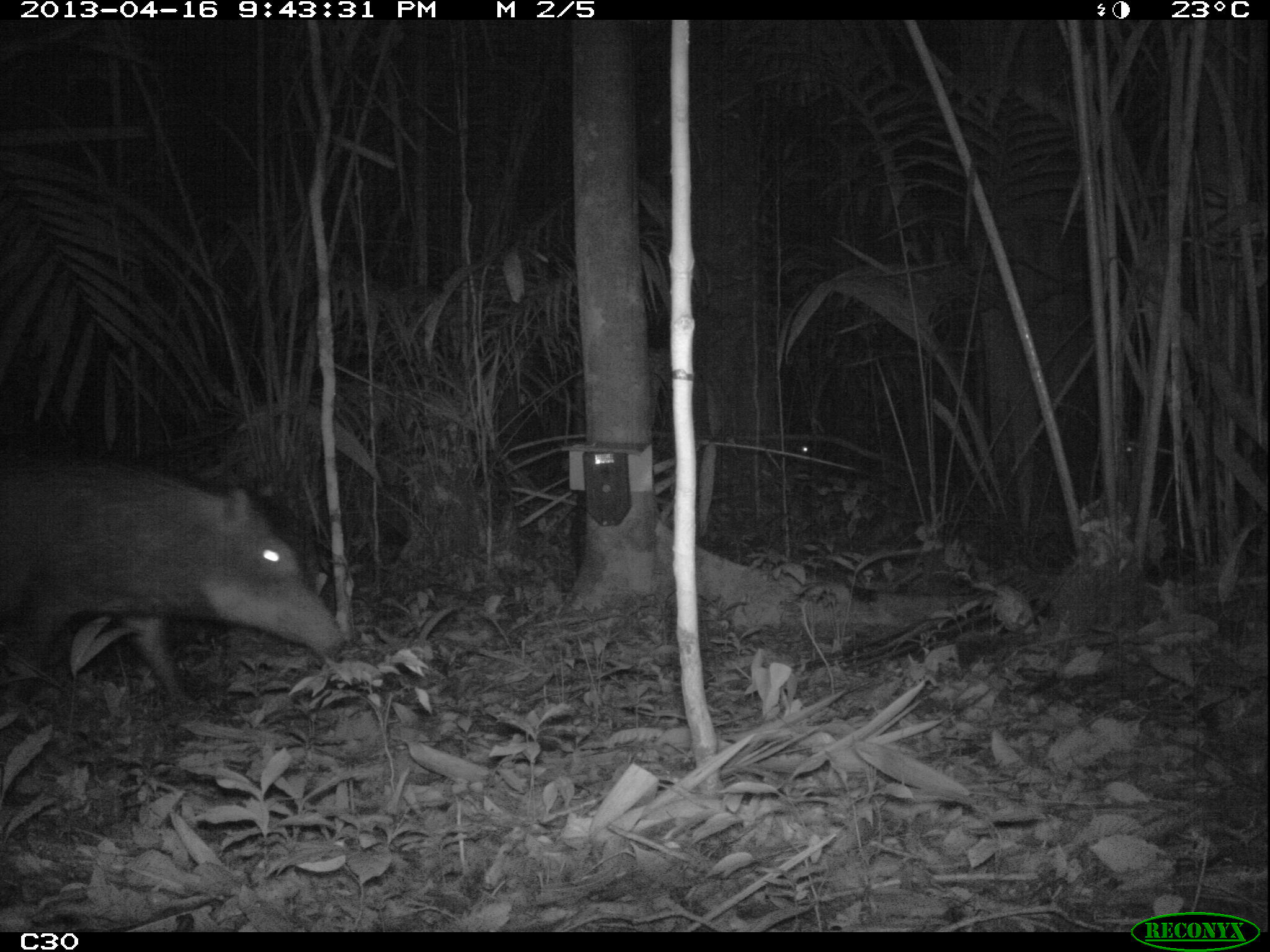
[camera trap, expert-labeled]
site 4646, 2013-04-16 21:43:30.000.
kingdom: Animalia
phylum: Chordata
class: Mammalia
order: Artiodactyla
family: Tayassuidae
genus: Tayassu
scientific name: Tayassu pecari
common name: white-lipped peccary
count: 5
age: adult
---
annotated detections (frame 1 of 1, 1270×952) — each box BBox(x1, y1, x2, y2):
tayassu pecari: BBox(0, 449, 343, 705)